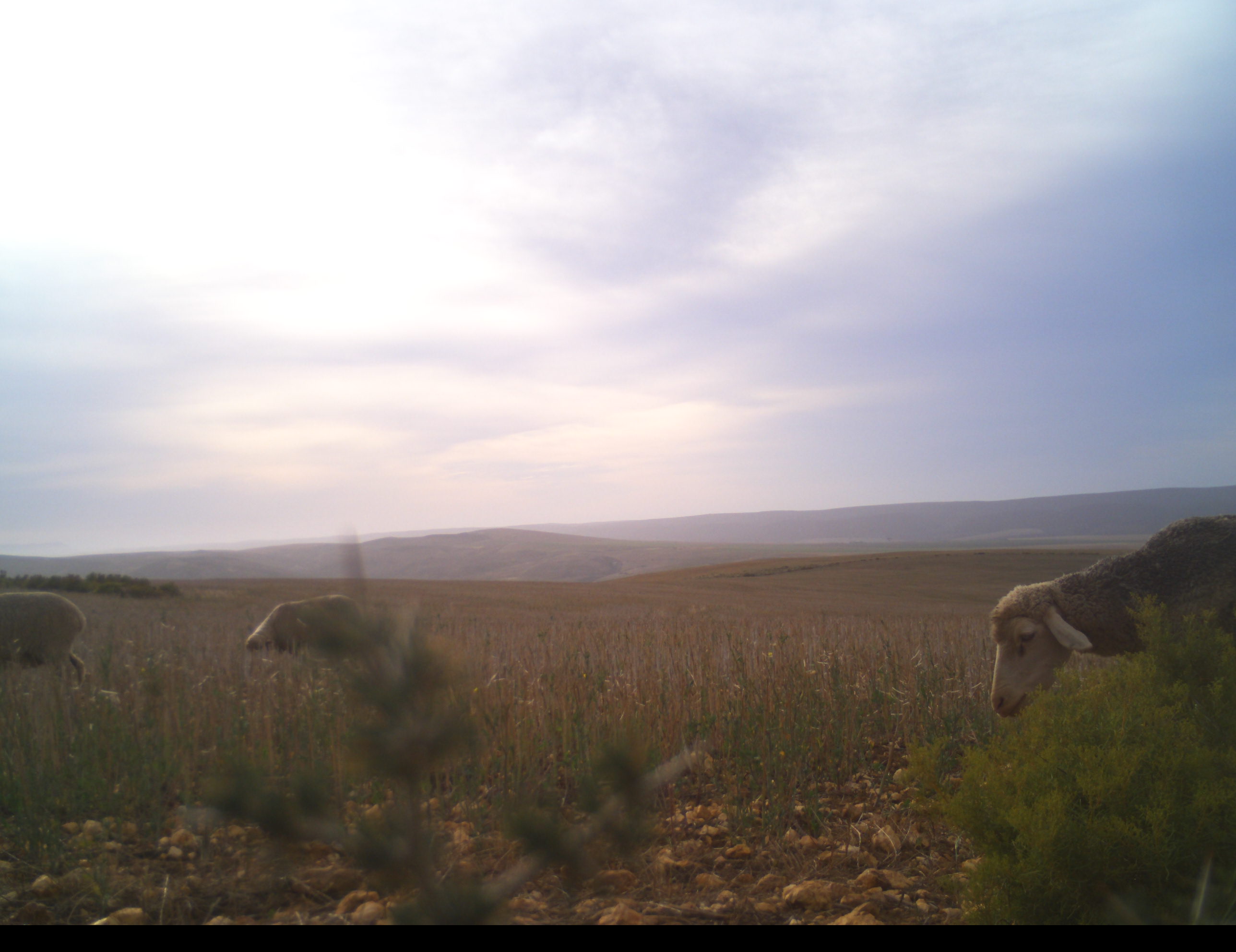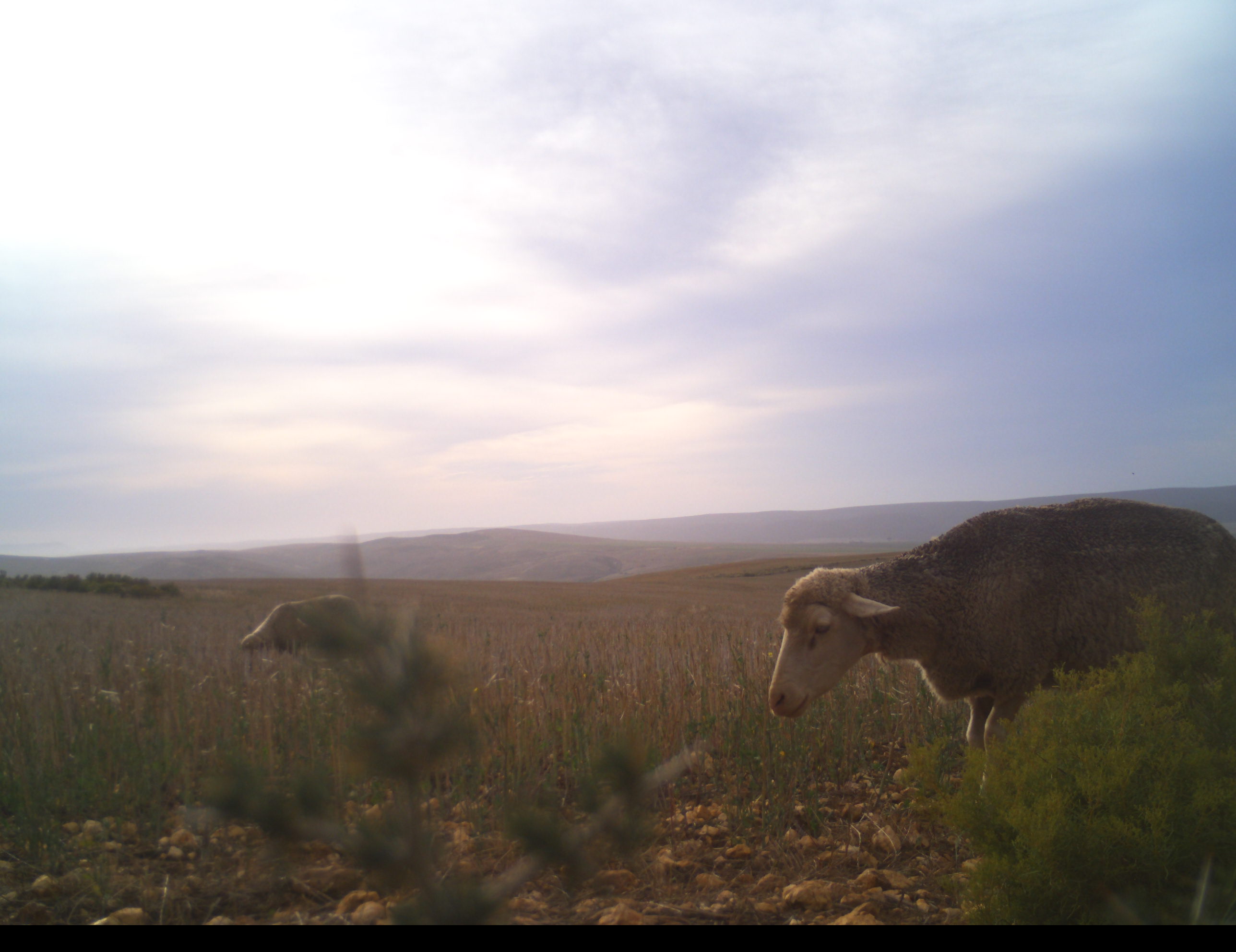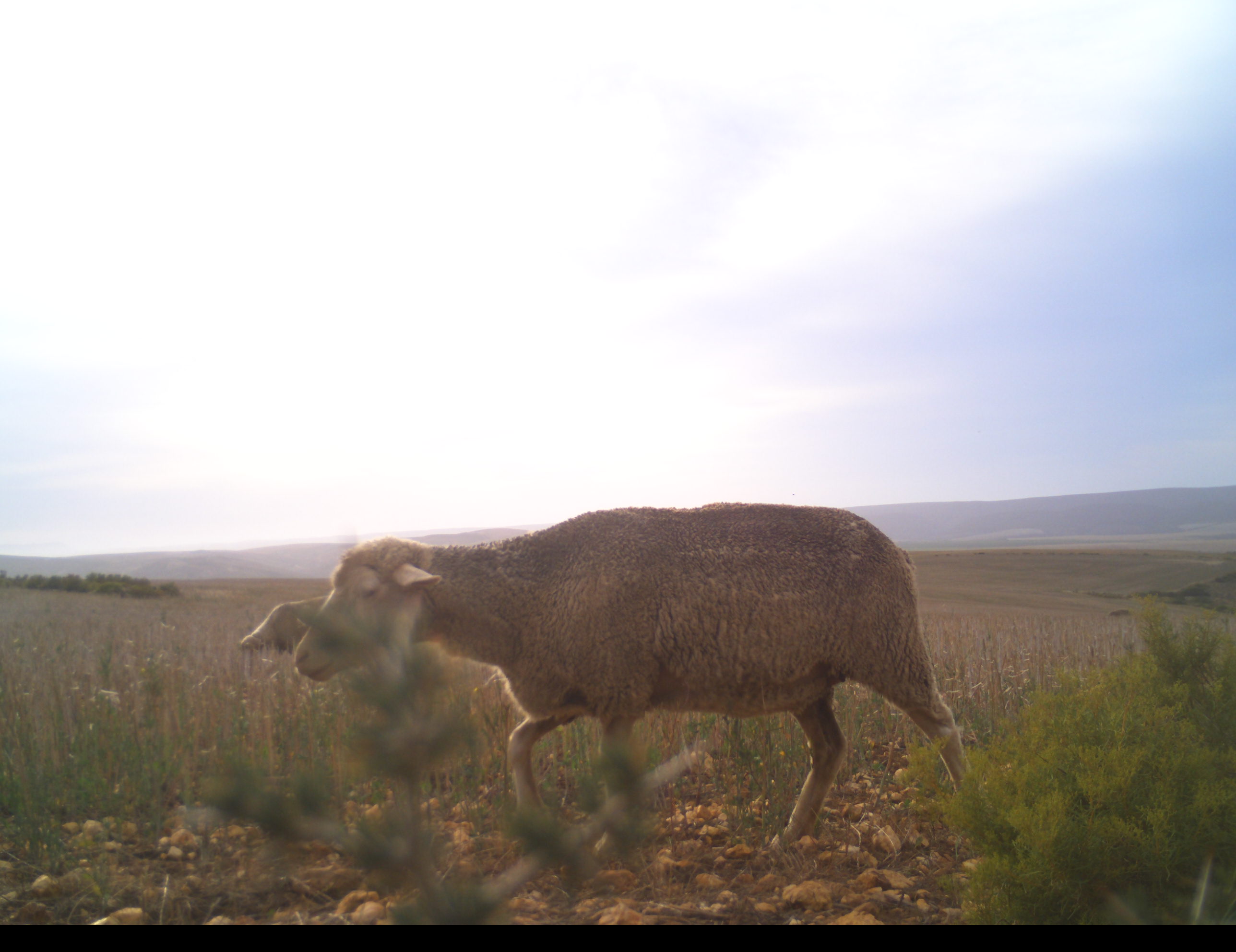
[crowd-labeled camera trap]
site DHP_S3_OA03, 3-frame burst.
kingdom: Animalia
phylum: Chordata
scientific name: Vertebrata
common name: domestic animal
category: domesticanimal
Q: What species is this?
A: Domesticanimal (domestic animal) (Vertebrata).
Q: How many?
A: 3.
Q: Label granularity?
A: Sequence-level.